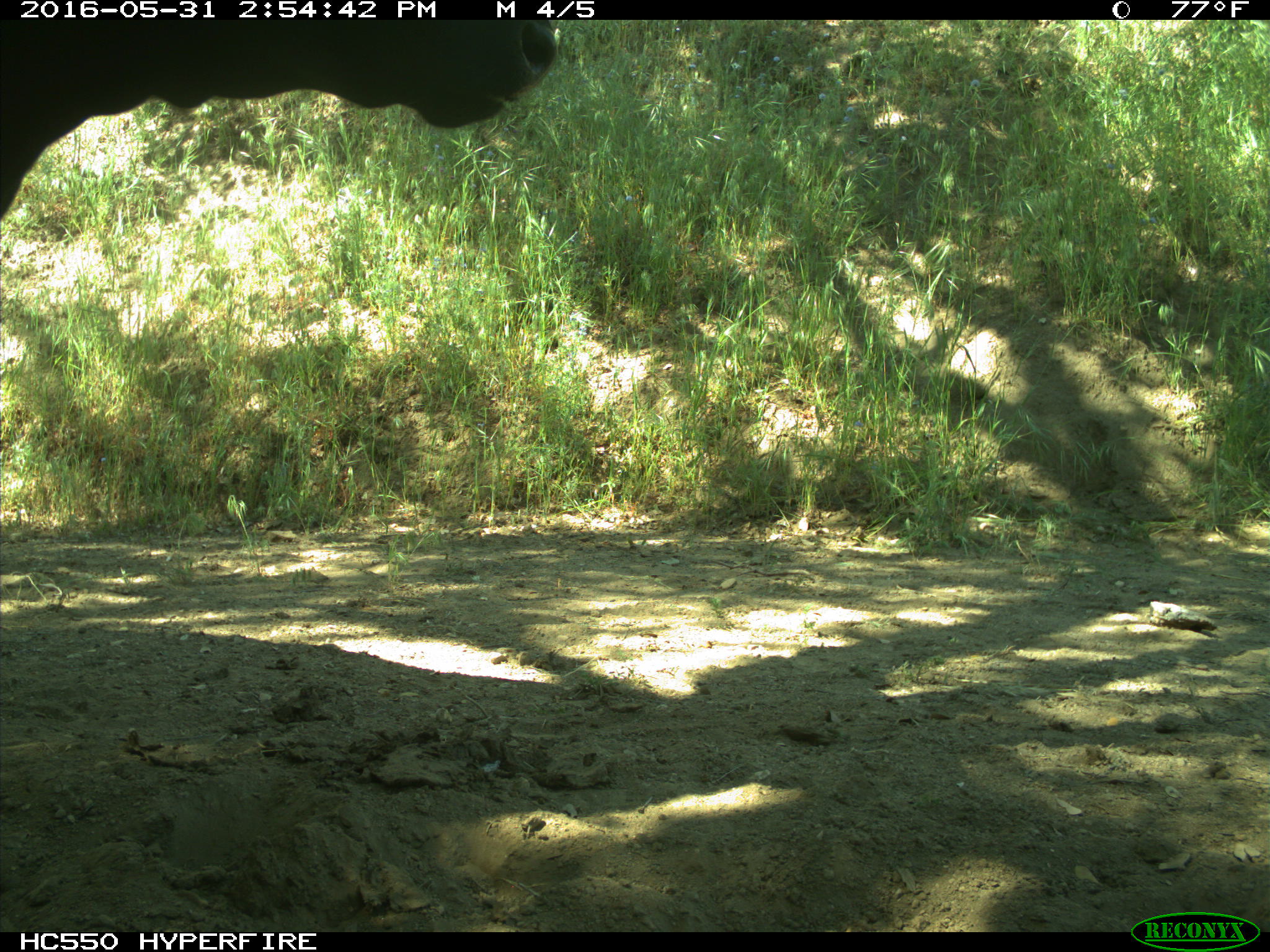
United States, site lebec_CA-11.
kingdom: Animalia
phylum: Chordata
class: Mammalia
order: Artiodactyla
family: Bovidae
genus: Bos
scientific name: Bos taurus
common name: domestic cow